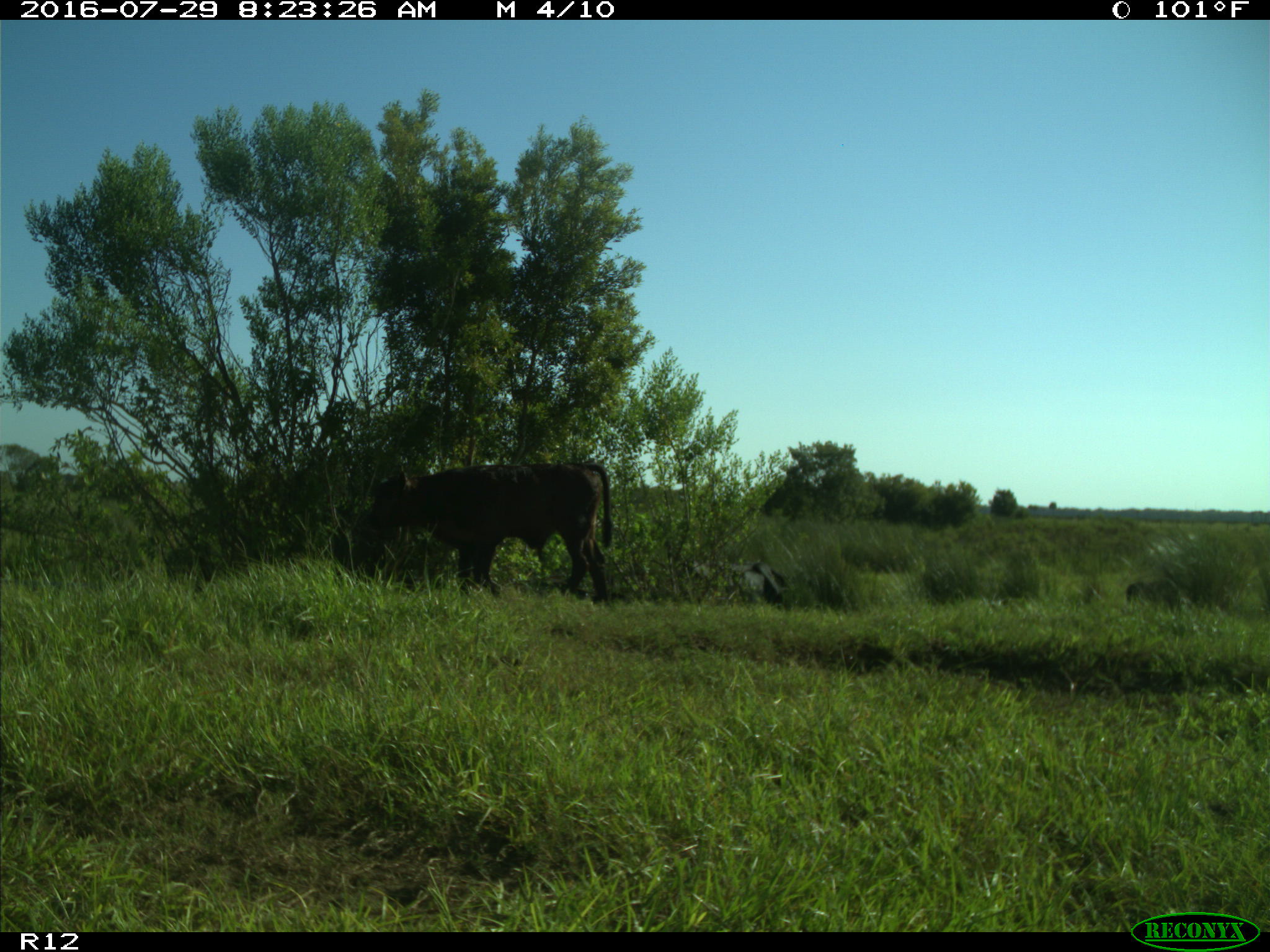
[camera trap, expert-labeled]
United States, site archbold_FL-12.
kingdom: Animalia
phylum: Chordata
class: Mammalia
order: Artiodactyla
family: Bovidae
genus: Bos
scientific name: Bos taurus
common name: domestic cow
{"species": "Bos taurus (domestic cow)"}